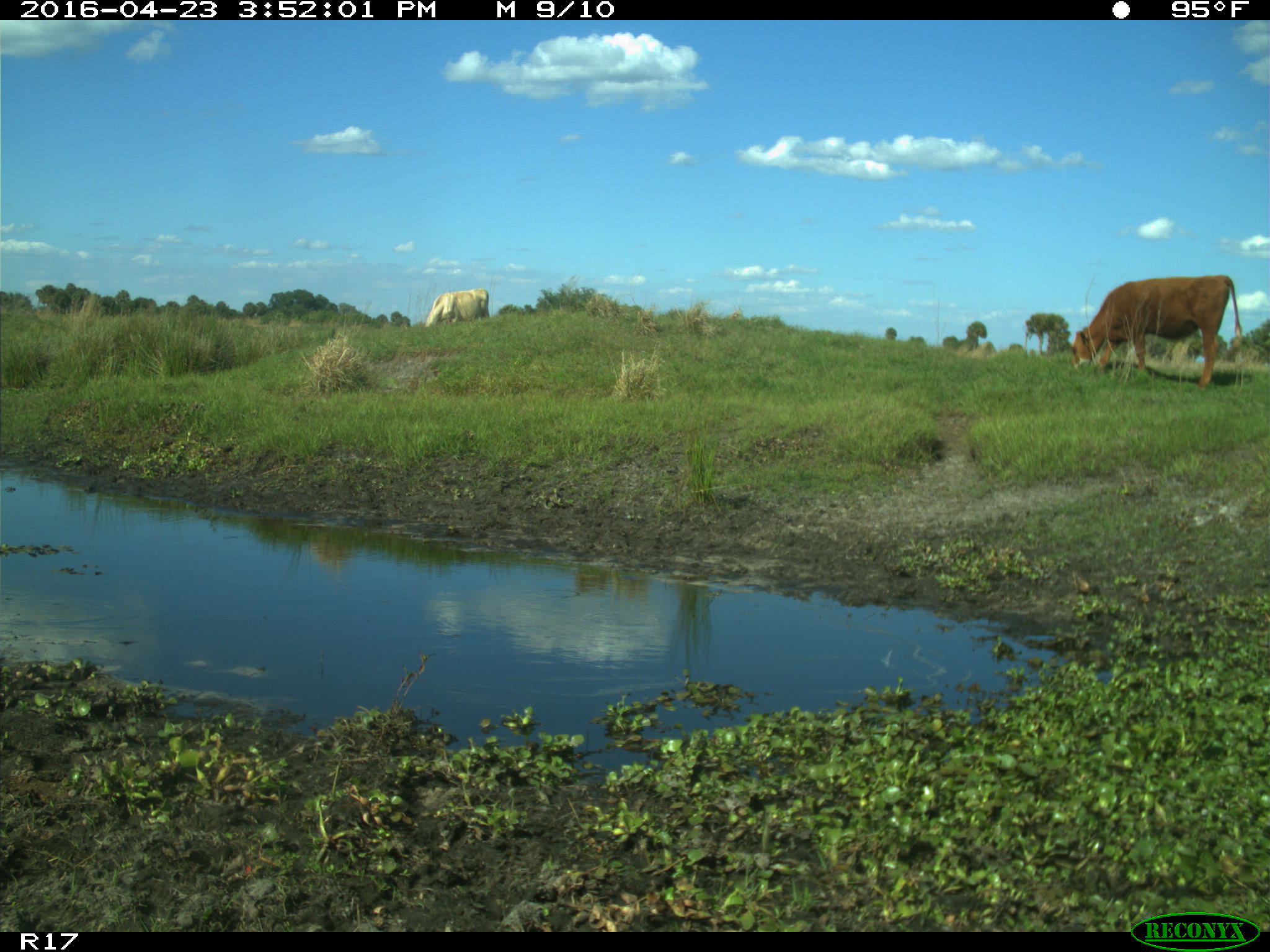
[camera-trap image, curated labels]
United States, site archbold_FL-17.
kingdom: Animalia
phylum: Chordata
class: Mammalia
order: Artiodactyla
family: Bovidae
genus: Bos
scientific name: Bos taurus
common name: domestic cow